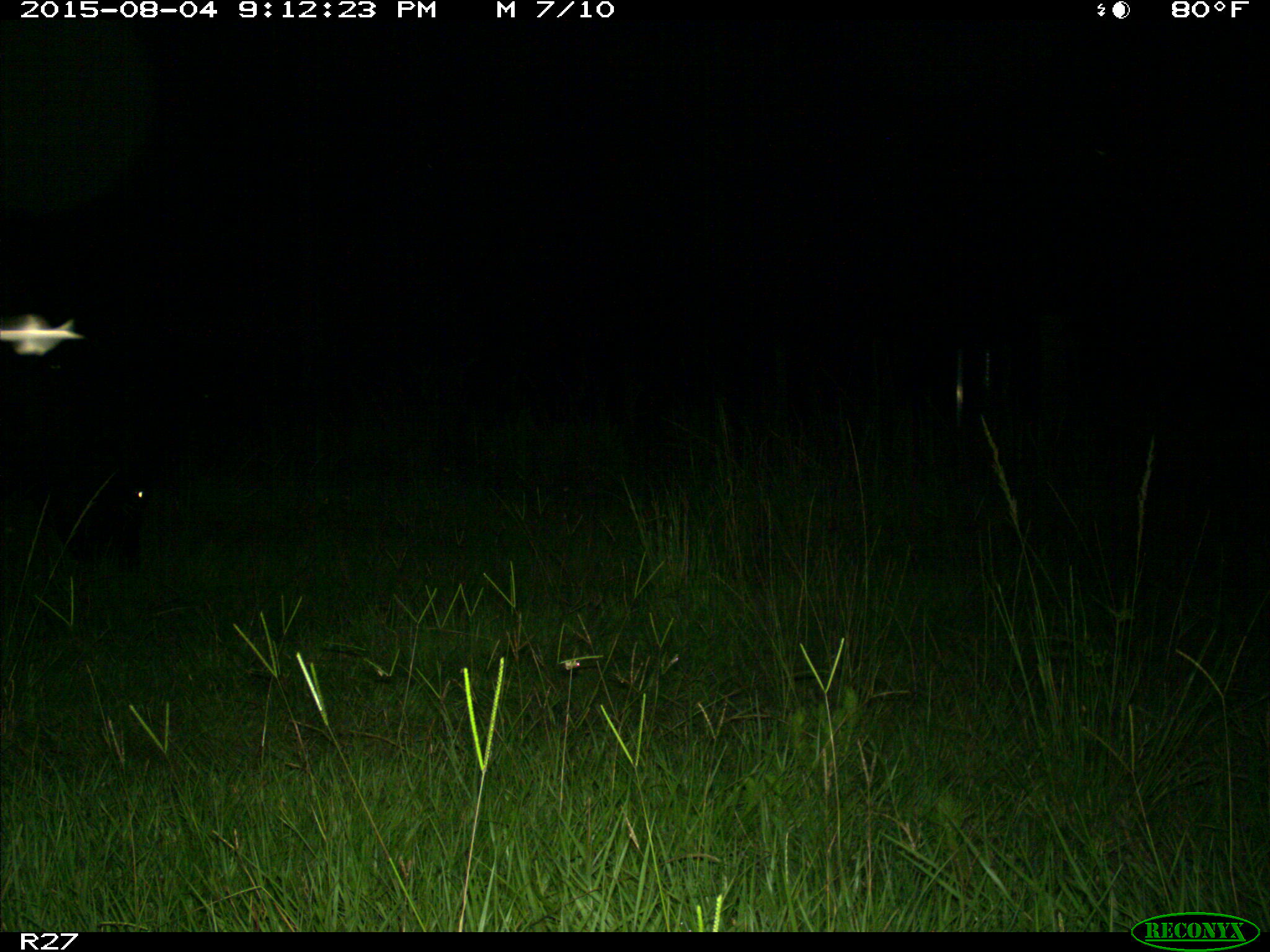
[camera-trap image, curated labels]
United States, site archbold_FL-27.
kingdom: Animalia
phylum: Chordata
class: Mammalia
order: Artiodactyla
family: Bovidae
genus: Bos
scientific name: Bos taurus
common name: domestic cow